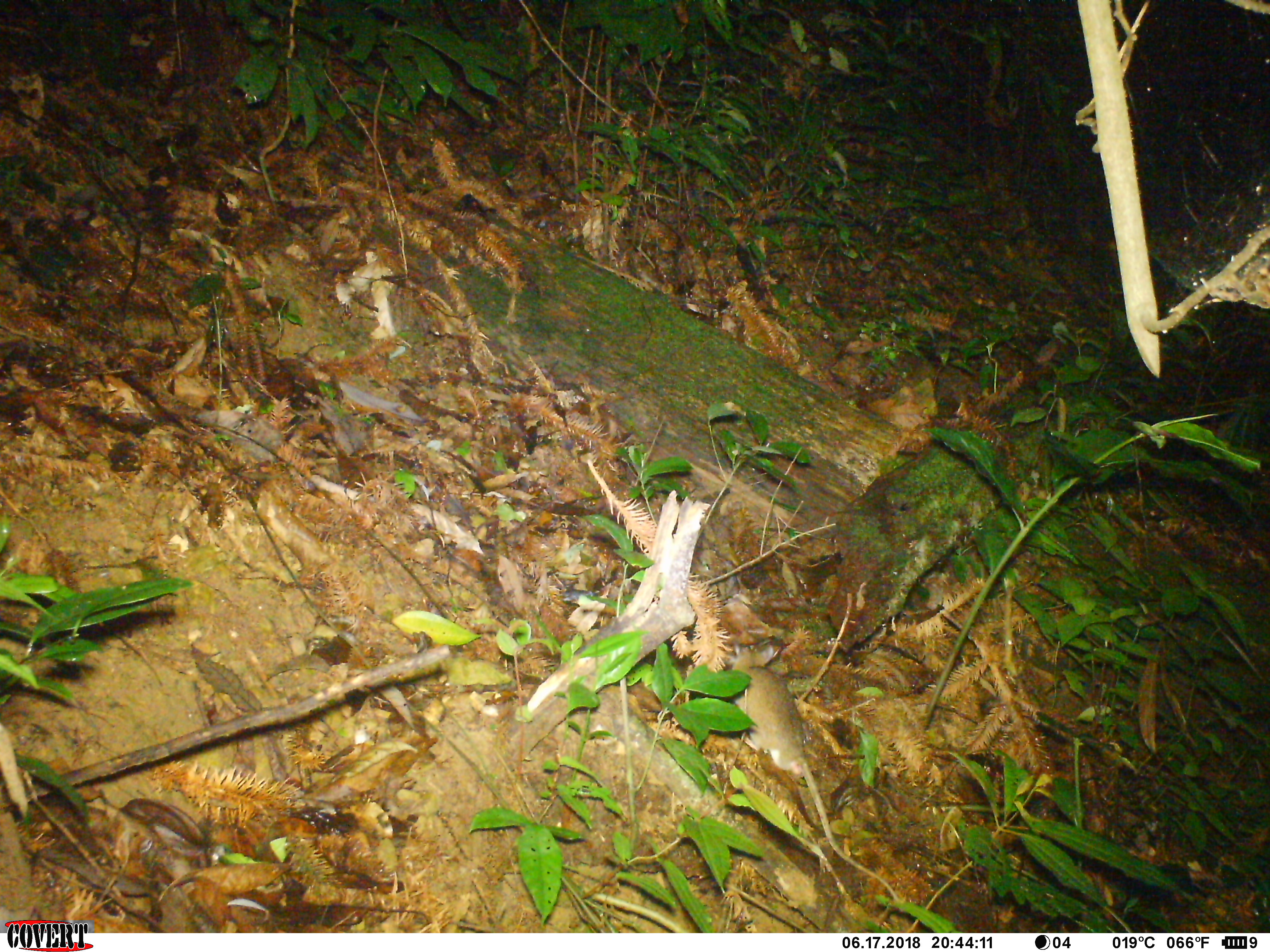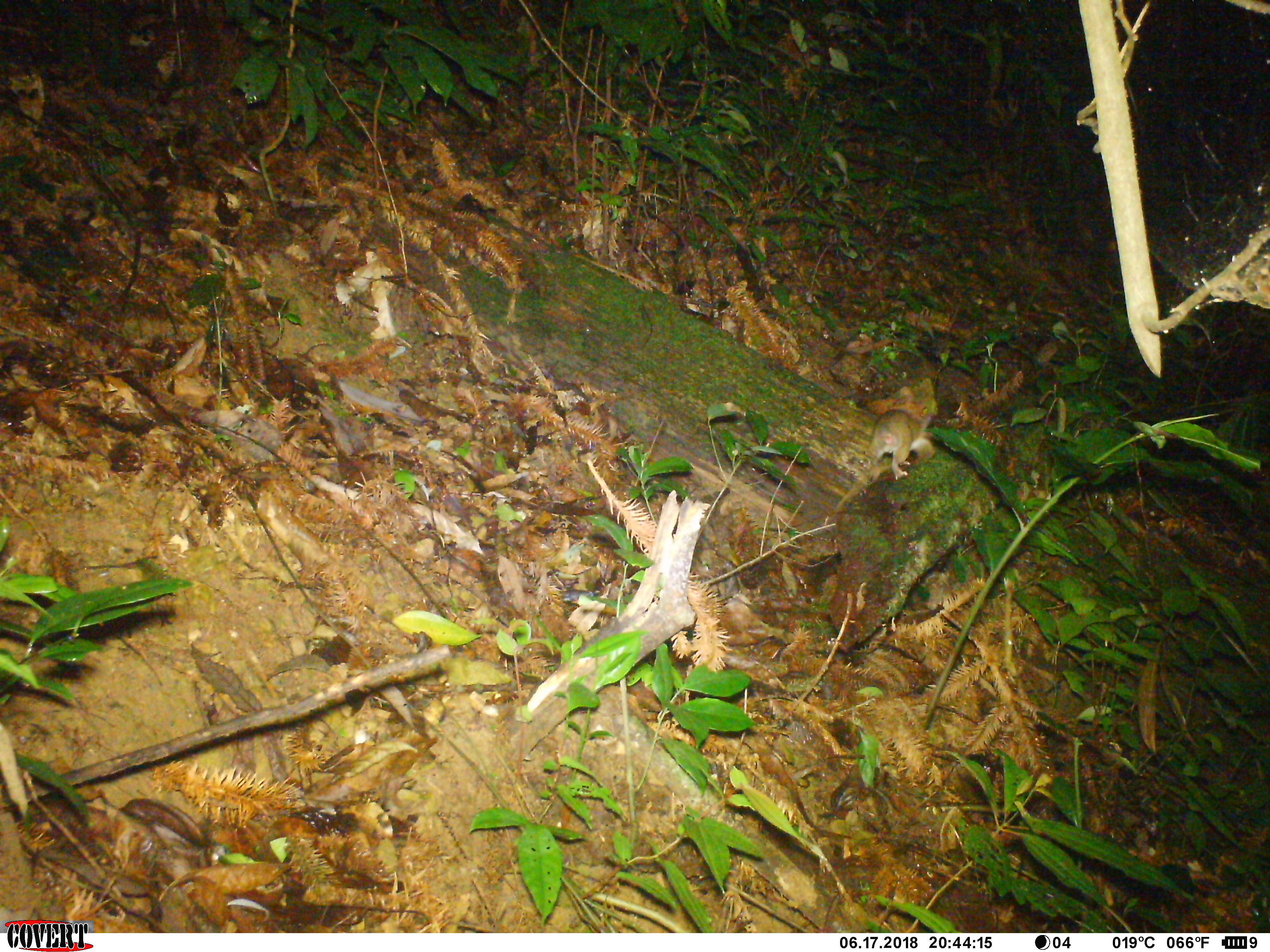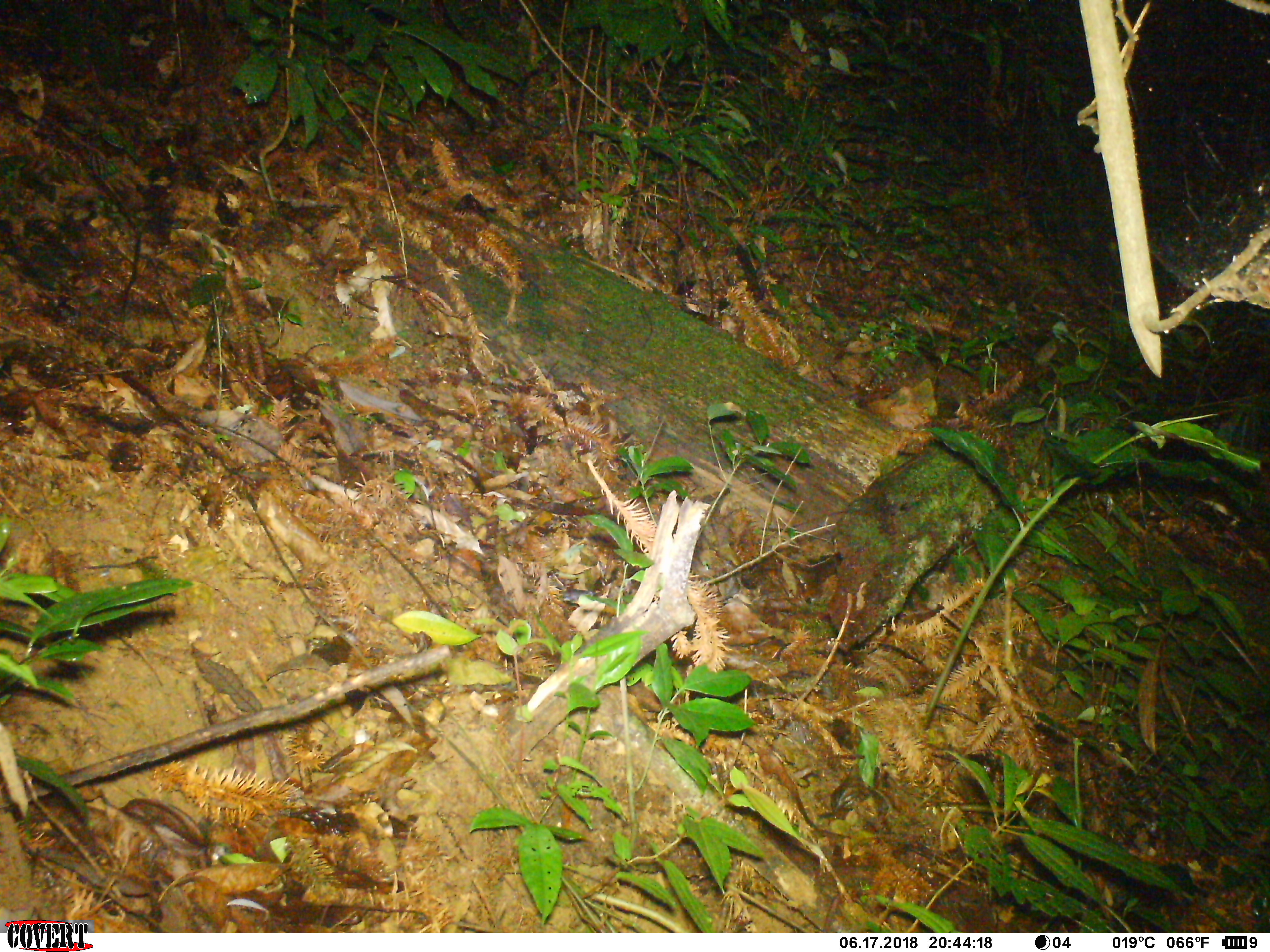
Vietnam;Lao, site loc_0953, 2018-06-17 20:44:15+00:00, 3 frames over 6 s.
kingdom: Animalia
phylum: Chordata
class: Mammalia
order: Rodentia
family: Muridae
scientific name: Muridae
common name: old-world mice and rats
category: unidentified murid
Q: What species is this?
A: Unidentified murid (old-world mice and rats) (Muridae).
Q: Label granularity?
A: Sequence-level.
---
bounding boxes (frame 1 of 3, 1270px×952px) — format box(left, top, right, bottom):
unidentified murid: box(723, 643, 904, 913)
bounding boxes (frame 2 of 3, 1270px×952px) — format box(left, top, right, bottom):
unidentified murid: box(866, 409, 935, 480)